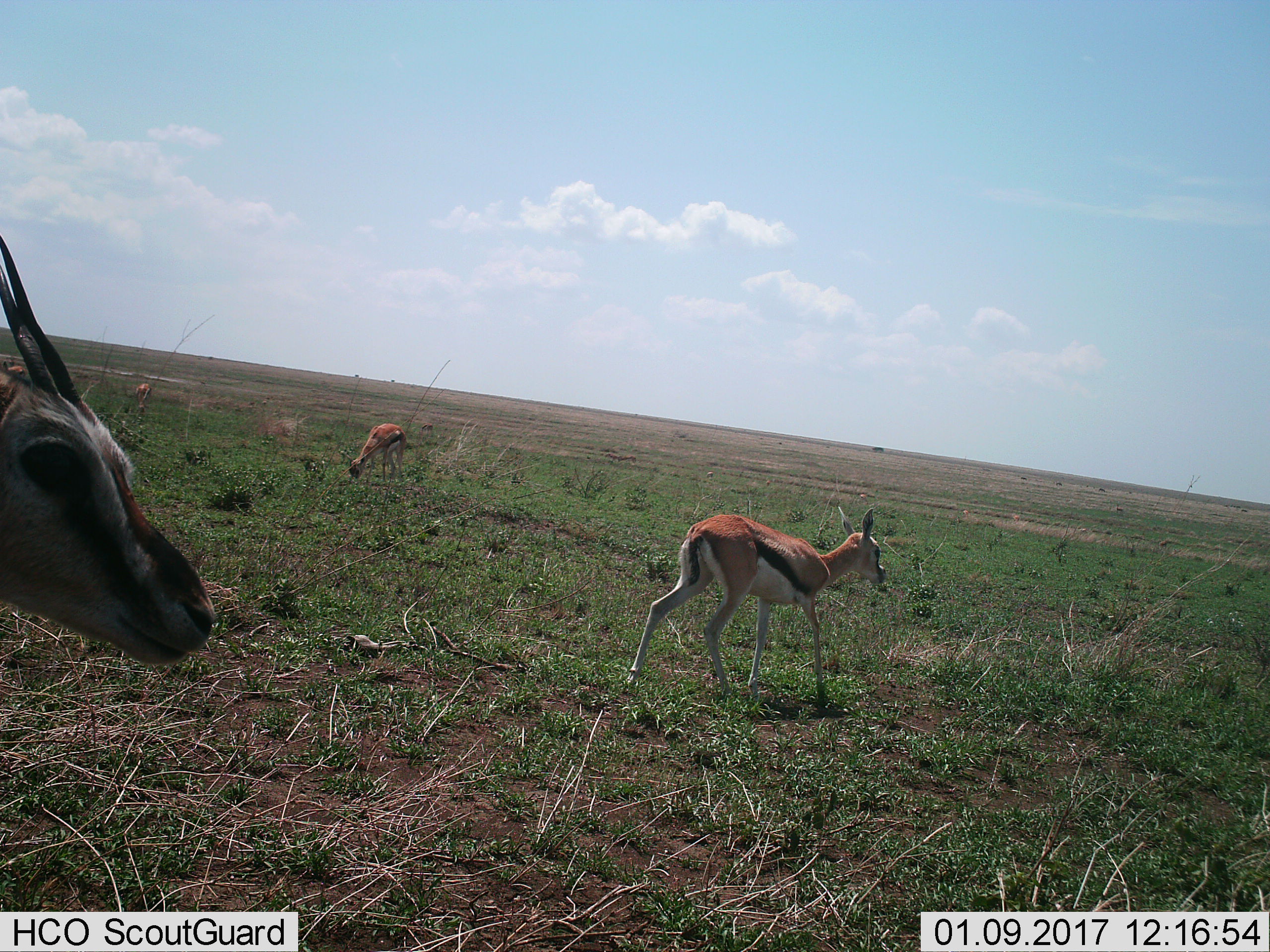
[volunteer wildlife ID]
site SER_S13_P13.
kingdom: Animalia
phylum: Chordata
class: Mammalia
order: Artiodactyla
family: Bovidae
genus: Eudorcas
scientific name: Eudorcas thomsonii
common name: thomson's gazelle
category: gazellethomsons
Gazellethomsons (thomson's gazelle) (Eudorcas thomsonii), count 3. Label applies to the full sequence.